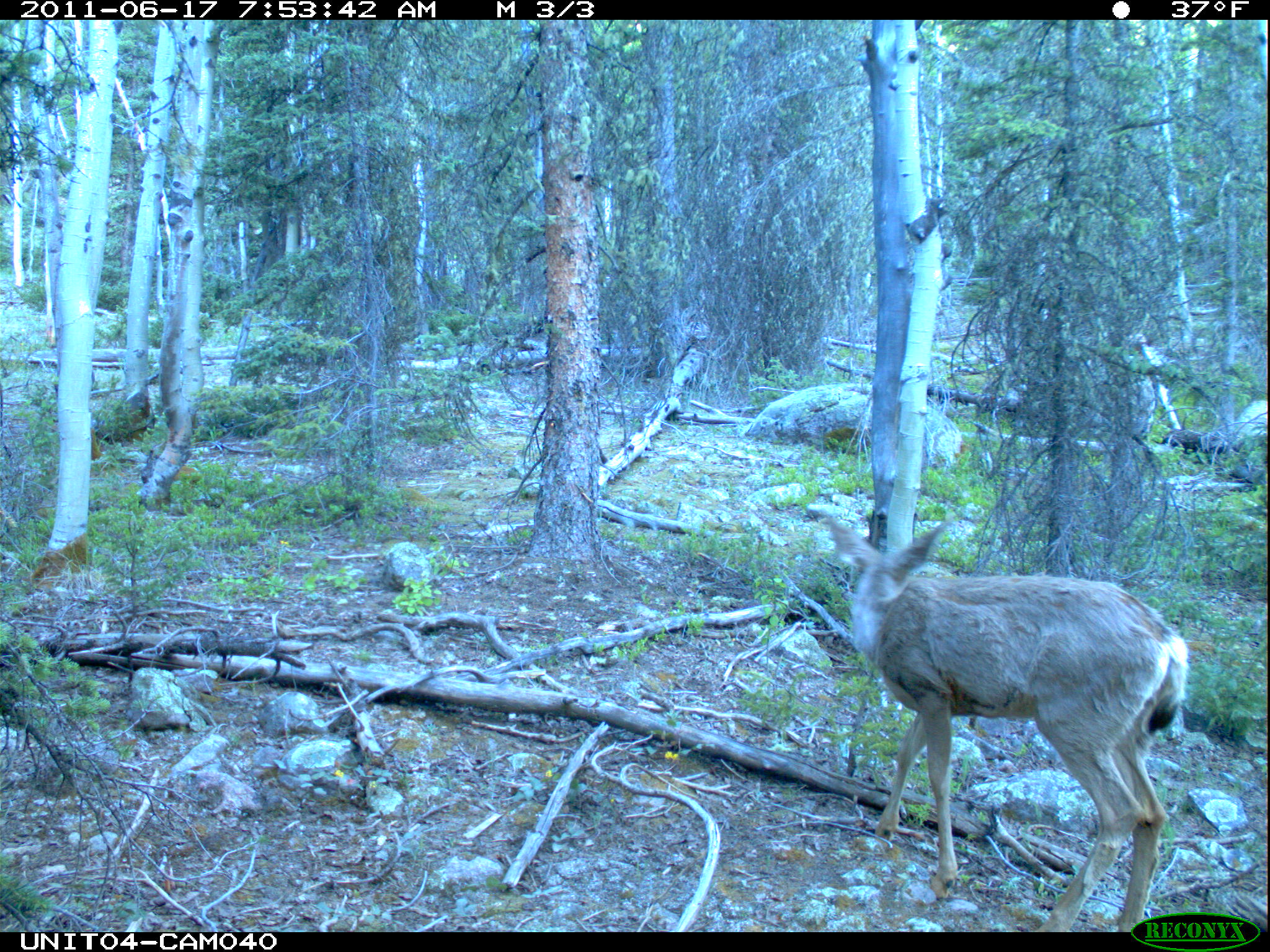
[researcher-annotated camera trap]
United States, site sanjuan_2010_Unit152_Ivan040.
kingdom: Animalia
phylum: Chordata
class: Mammalia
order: Artiodactyla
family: Cervidae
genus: Odocoileus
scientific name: Odocoileus hemionus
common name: mule deer